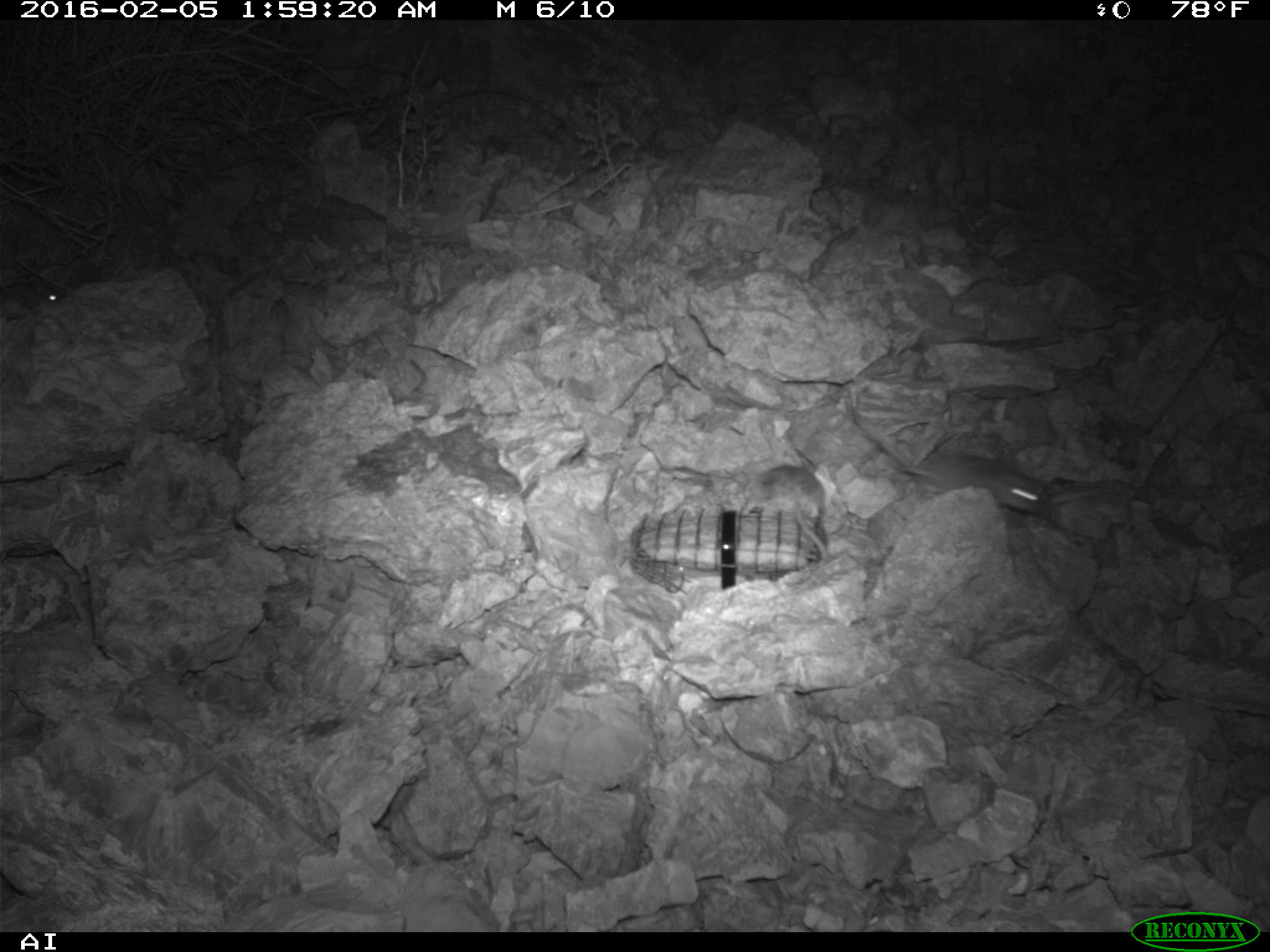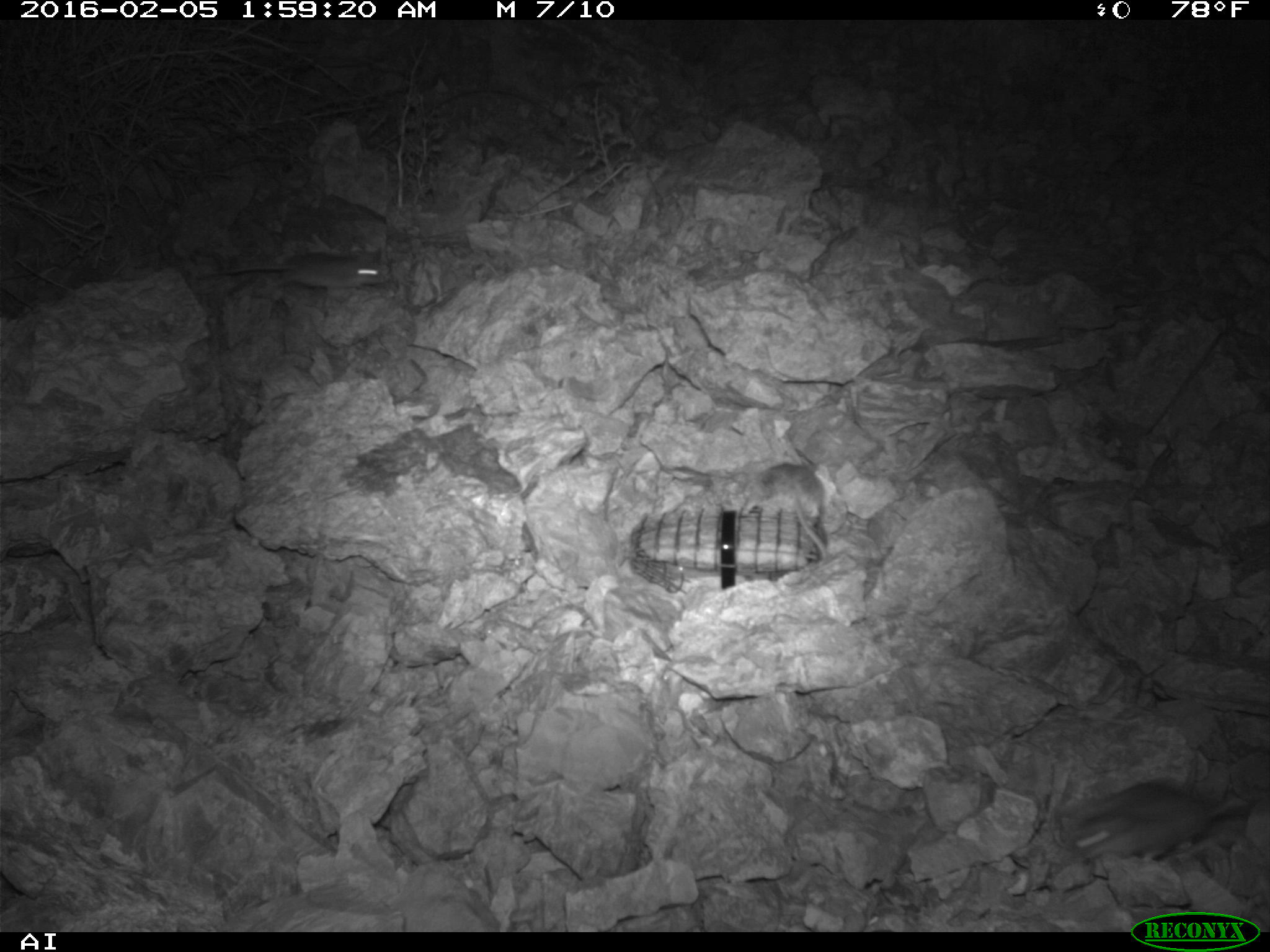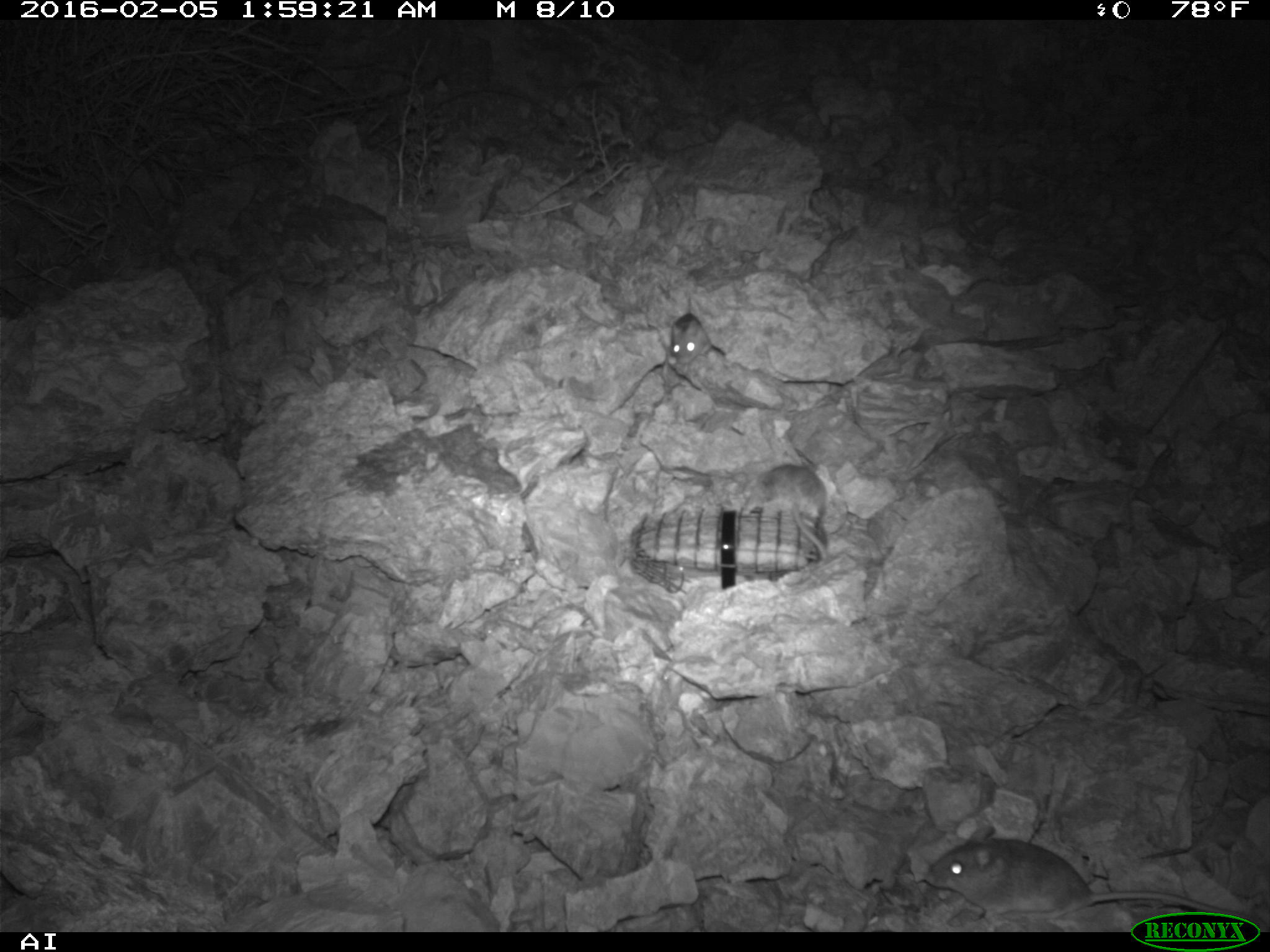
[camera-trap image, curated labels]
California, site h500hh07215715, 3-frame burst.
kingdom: Animalia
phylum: Chordata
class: Mammalia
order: Rodentia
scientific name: Rodentia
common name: rodent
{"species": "rodent (Rodentia)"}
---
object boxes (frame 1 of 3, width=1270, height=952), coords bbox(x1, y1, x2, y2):
rodent: bbox(897, 449, 1055, 515); bbox(754, 464, 827, 591); bbox(0, 280, 64, 306)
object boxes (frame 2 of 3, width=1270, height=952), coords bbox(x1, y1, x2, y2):
rodent: bbox(760, 461, 829, 562); bbox(205, 252, 385, 290)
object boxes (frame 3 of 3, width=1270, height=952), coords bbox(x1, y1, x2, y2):
rodent: bbox(927, 824, 1258, 923); bbox(739, 463, 828, 564); bbox(668, 314, 711, 364)